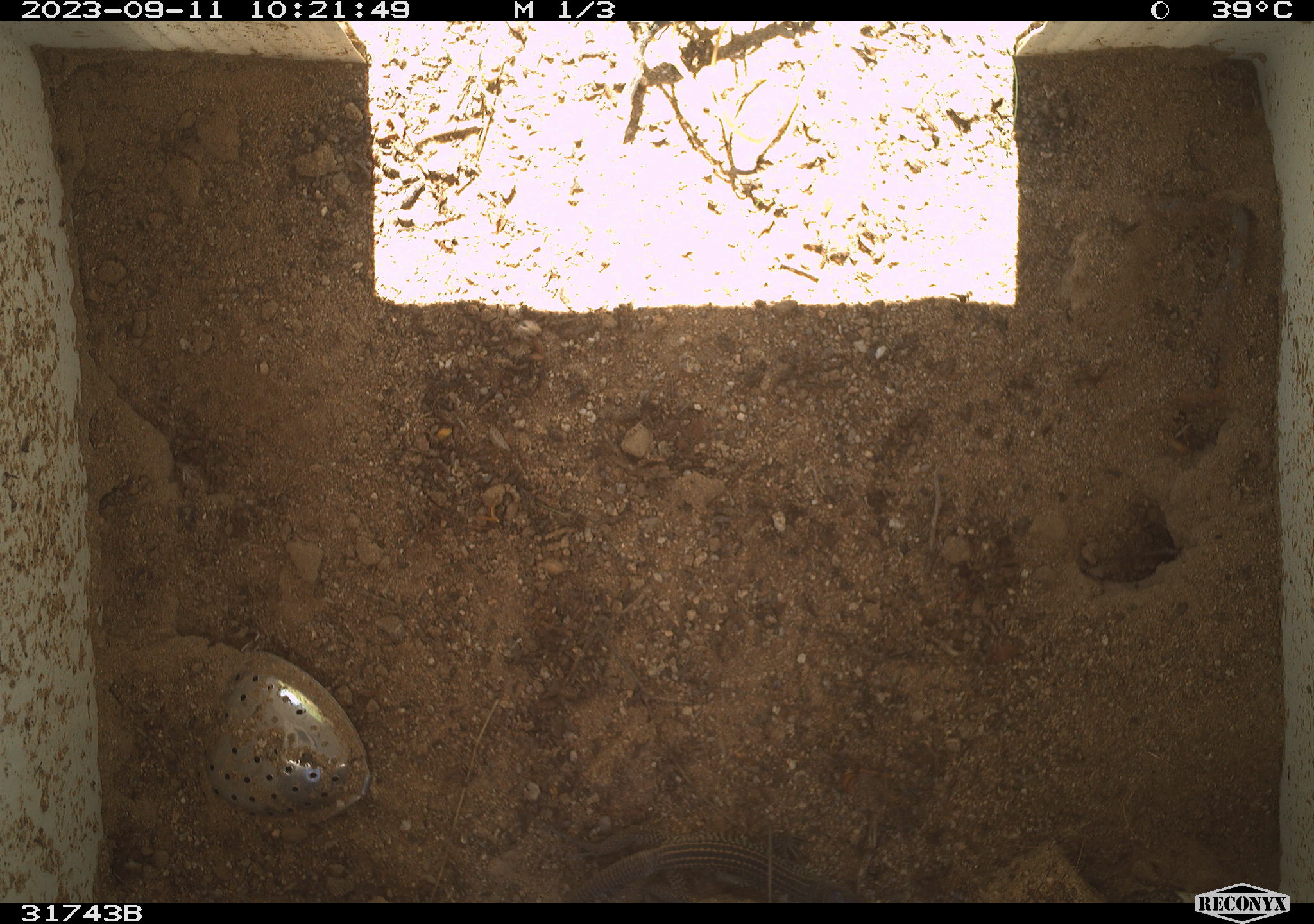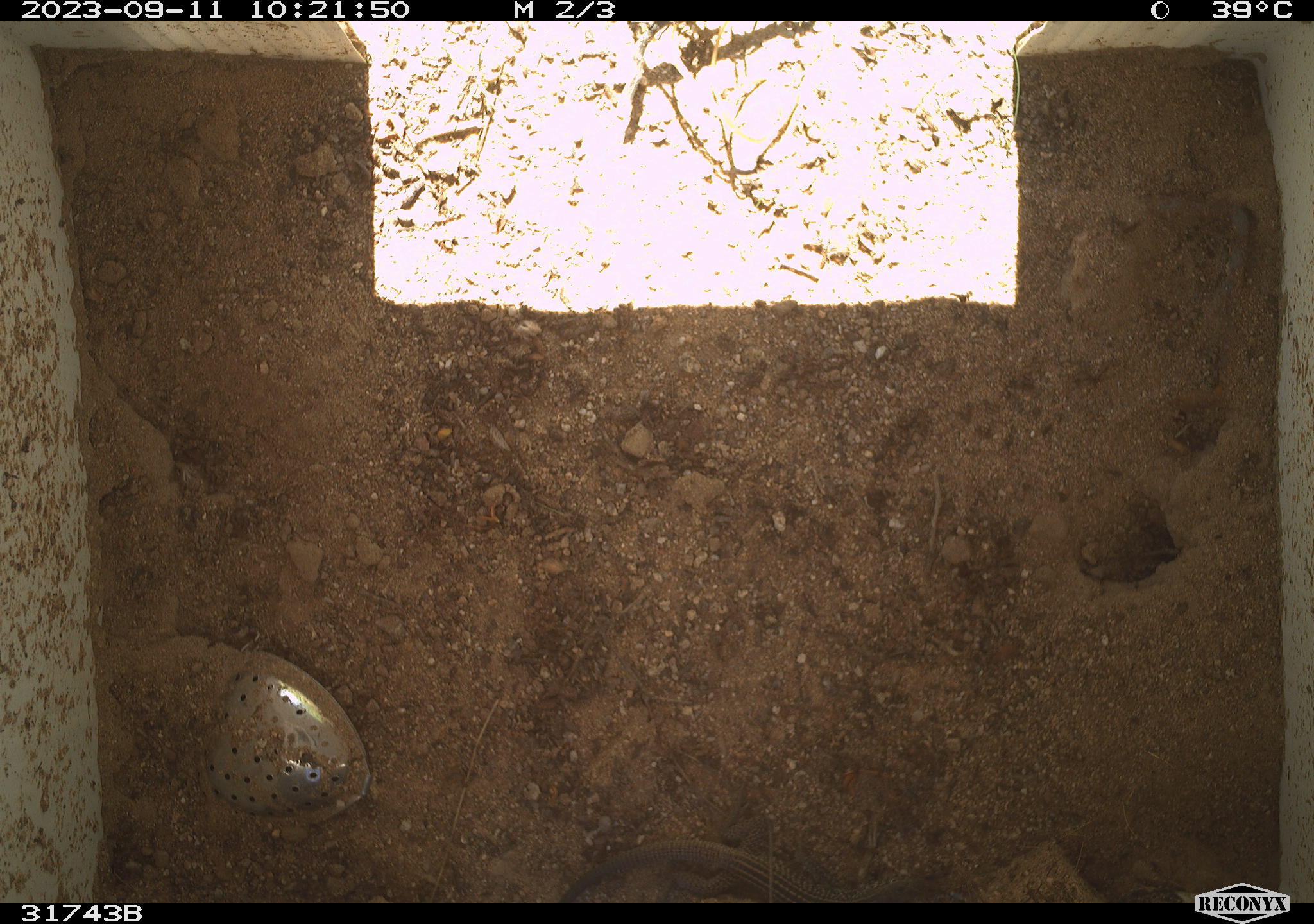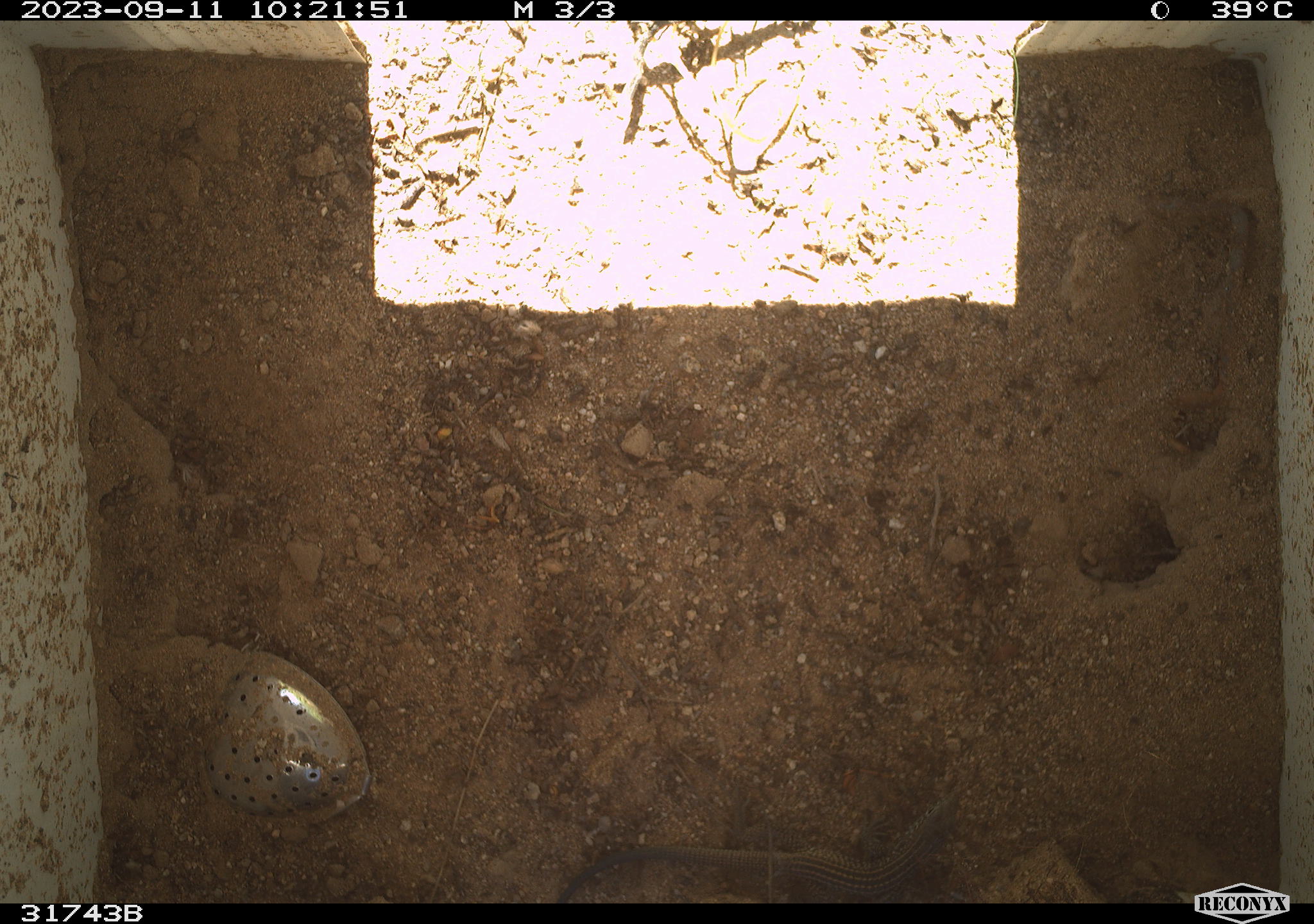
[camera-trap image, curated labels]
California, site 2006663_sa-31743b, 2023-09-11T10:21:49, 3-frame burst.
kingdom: Animalia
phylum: Chordata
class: Reptilia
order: Squamata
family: Teiidae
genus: Aspidoscelis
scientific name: Aspidoscelis tigris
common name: western whiptail